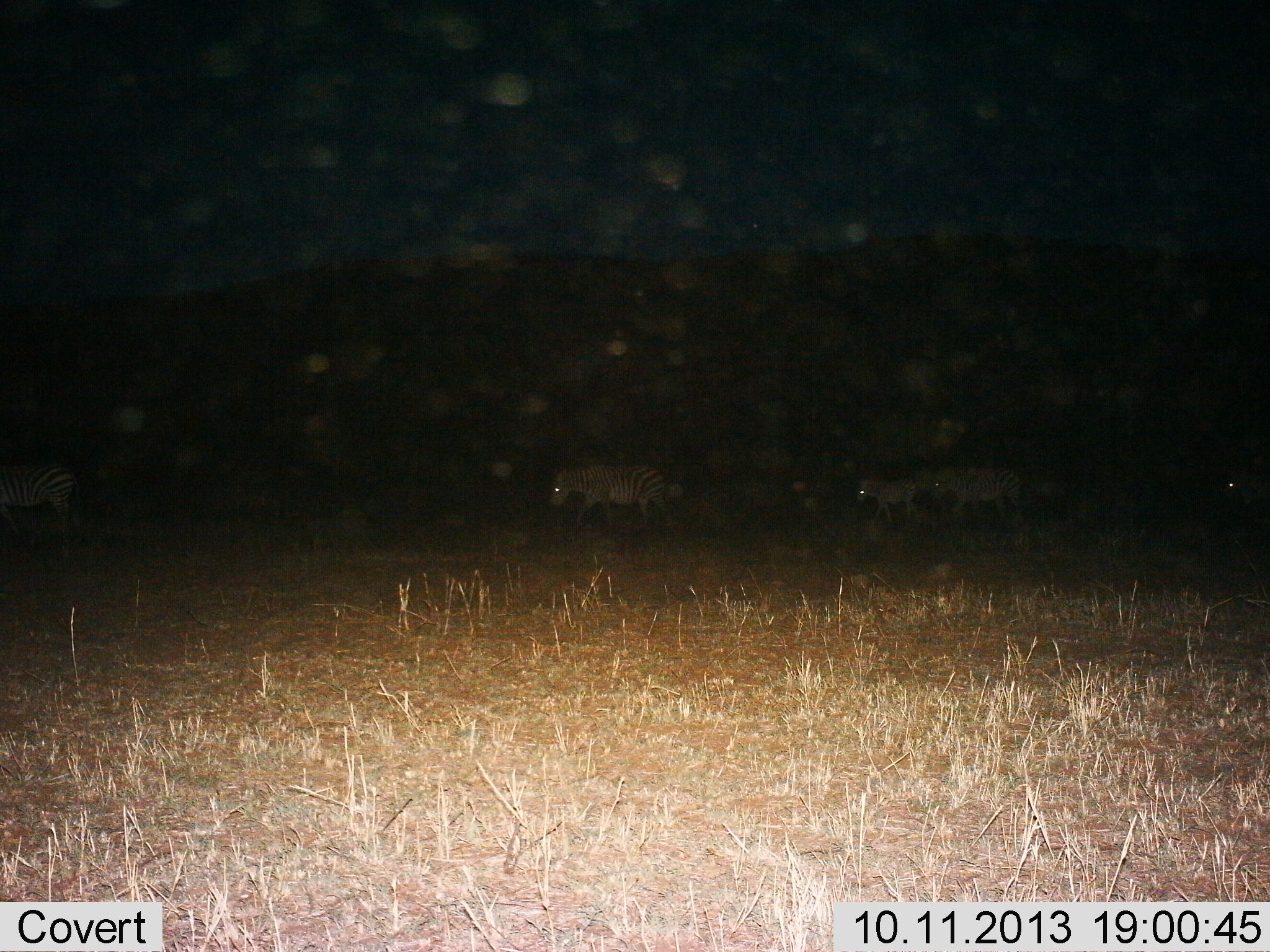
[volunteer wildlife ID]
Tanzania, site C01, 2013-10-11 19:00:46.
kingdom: Animalia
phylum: Chordata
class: Mammalia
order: Perissodactyla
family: Equidae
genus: Equus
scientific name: Equus quagga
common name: plains zebra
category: zebra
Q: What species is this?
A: Zebra (plains zebra) (Equus quagga).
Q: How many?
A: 4.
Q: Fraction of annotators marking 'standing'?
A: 10%.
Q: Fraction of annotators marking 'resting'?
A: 0%.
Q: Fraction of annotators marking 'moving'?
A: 100%.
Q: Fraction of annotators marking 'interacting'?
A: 0%.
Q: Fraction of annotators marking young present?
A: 20%.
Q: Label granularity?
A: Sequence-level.